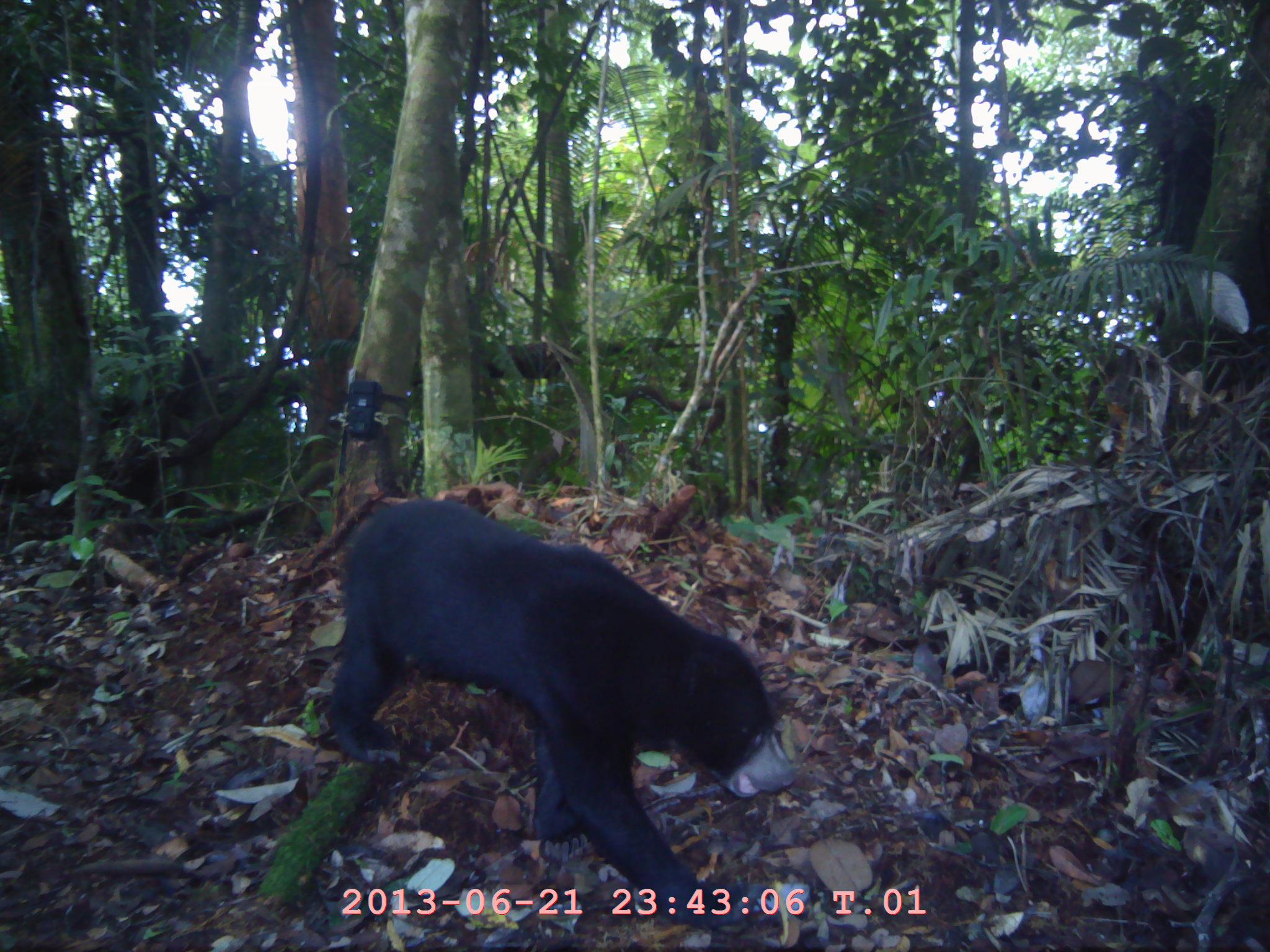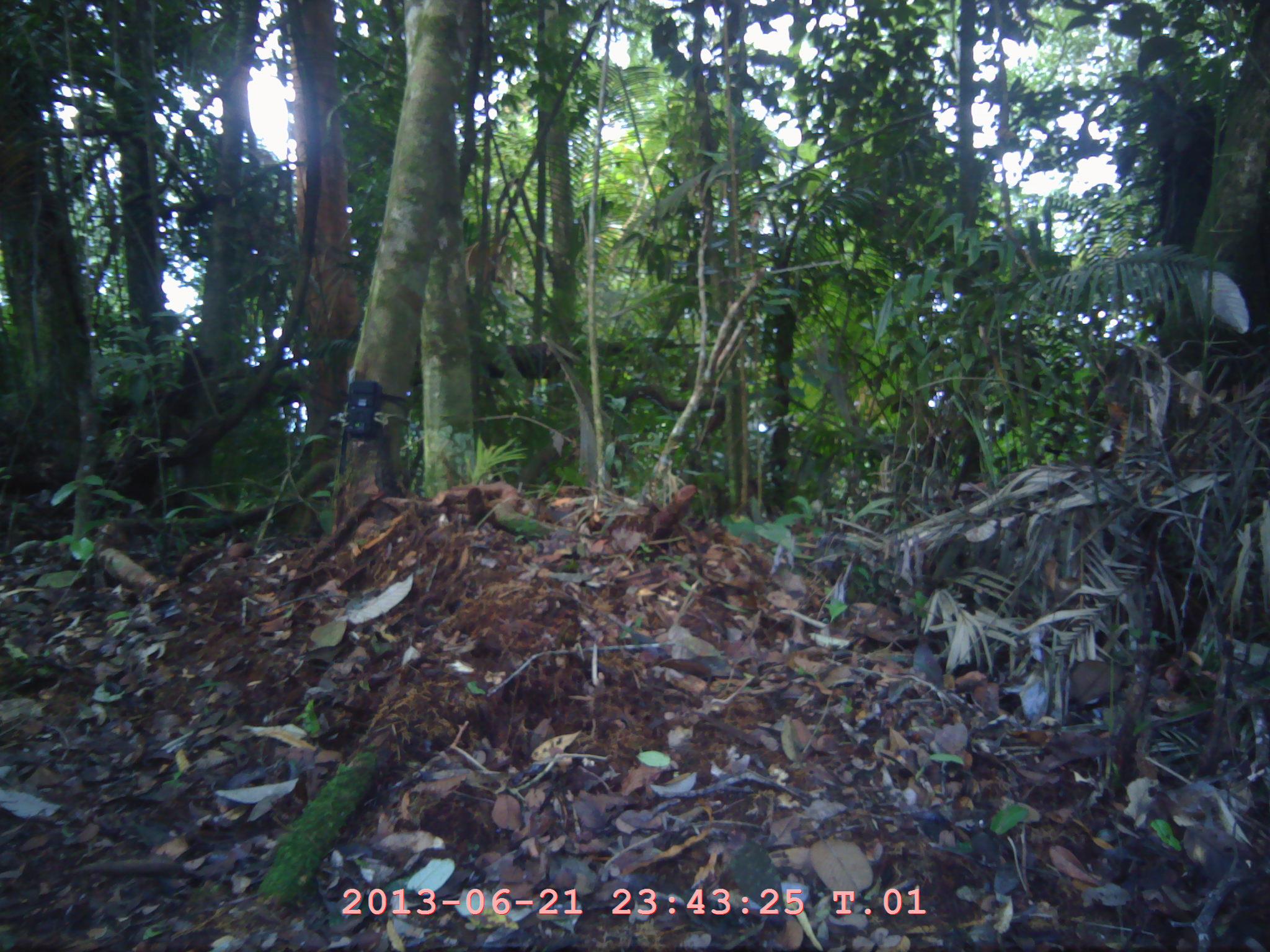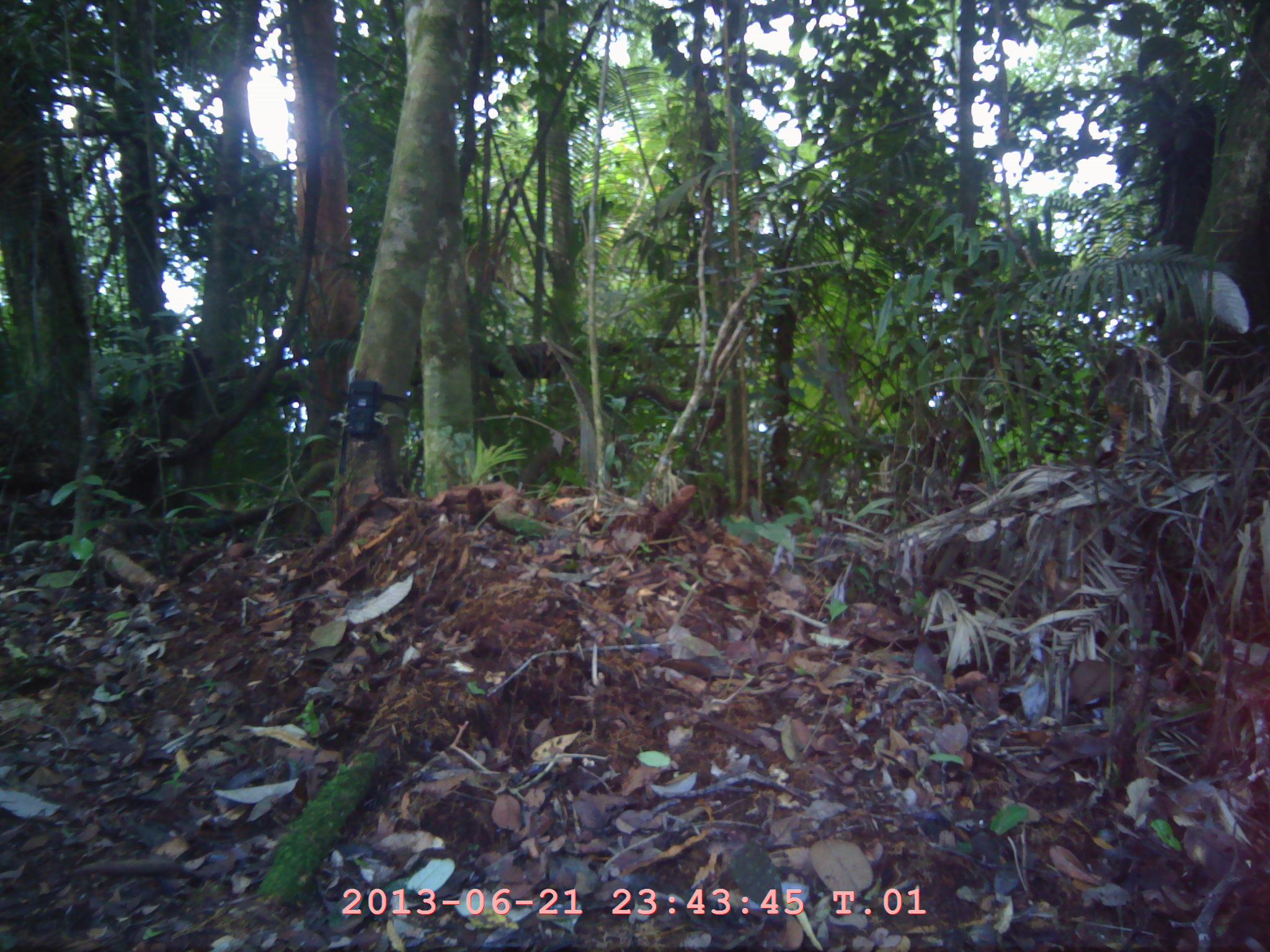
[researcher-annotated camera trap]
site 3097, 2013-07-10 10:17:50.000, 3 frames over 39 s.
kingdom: Animalia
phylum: Chordata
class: Mammalia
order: Carnivora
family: Ursidae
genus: Helarctos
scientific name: Helarctos malayanus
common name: sun bear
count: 1